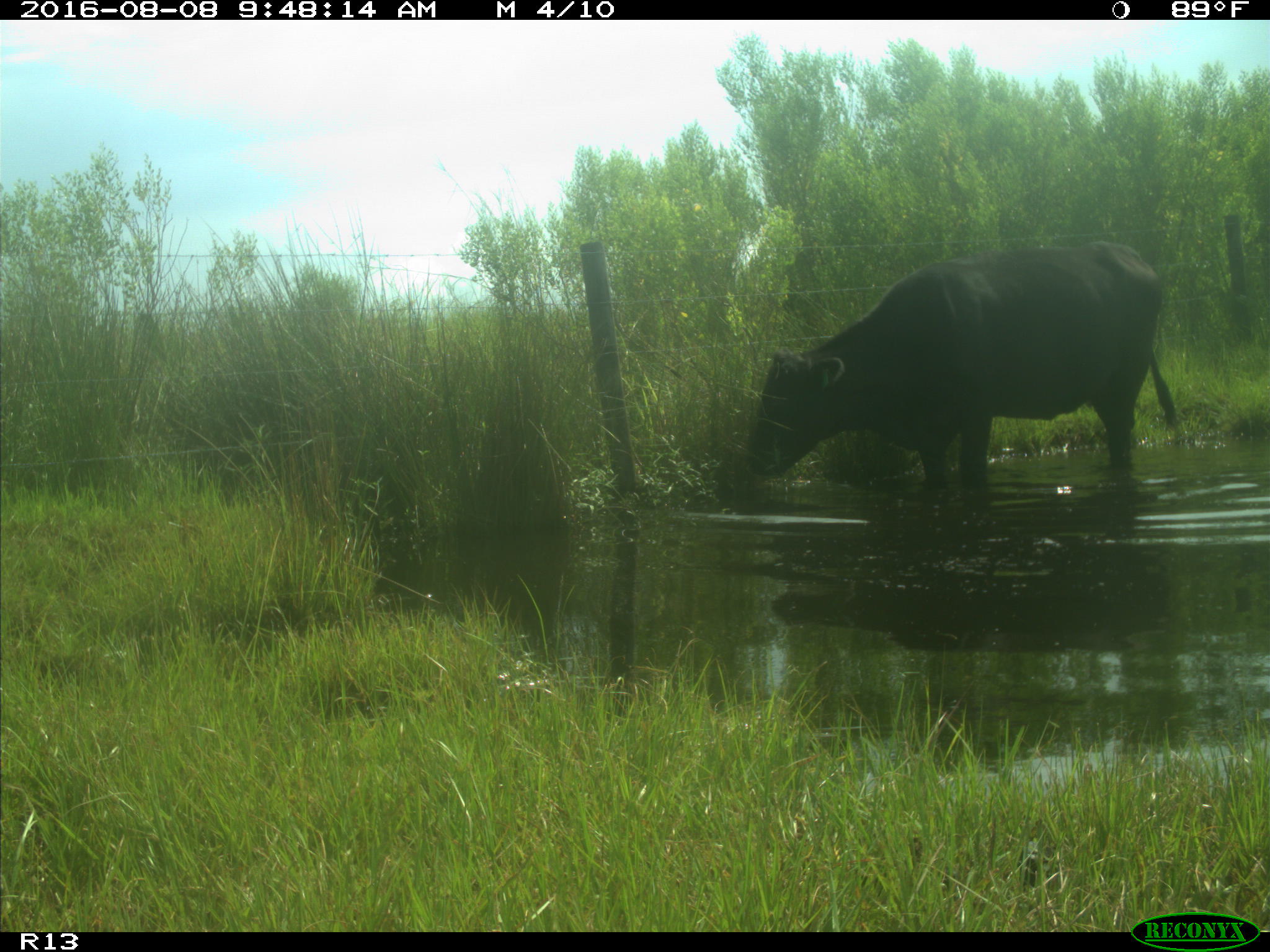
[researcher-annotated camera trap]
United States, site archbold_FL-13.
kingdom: Animalia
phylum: Chordata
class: Mammalia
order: Artiodactyla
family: Bovidae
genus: Bos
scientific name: Bos taurus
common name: domestic cow